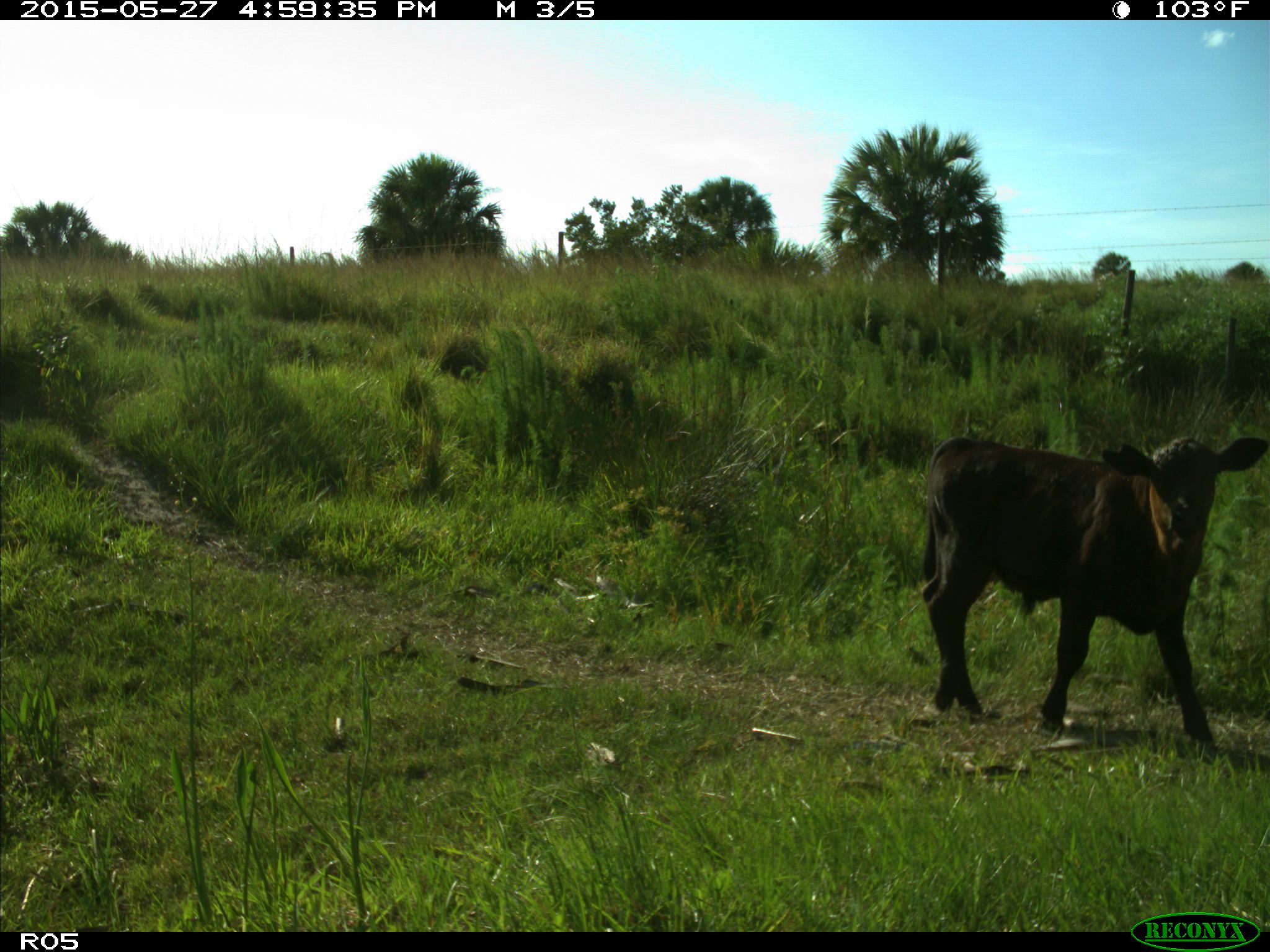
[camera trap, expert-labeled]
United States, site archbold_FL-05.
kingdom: Animalia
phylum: Chordata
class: Mammalia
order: Artiodactyla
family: Bovidae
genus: Bos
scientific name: Bos taurus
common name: domestic cow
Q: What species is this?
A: Bos taurus (domestic cow).